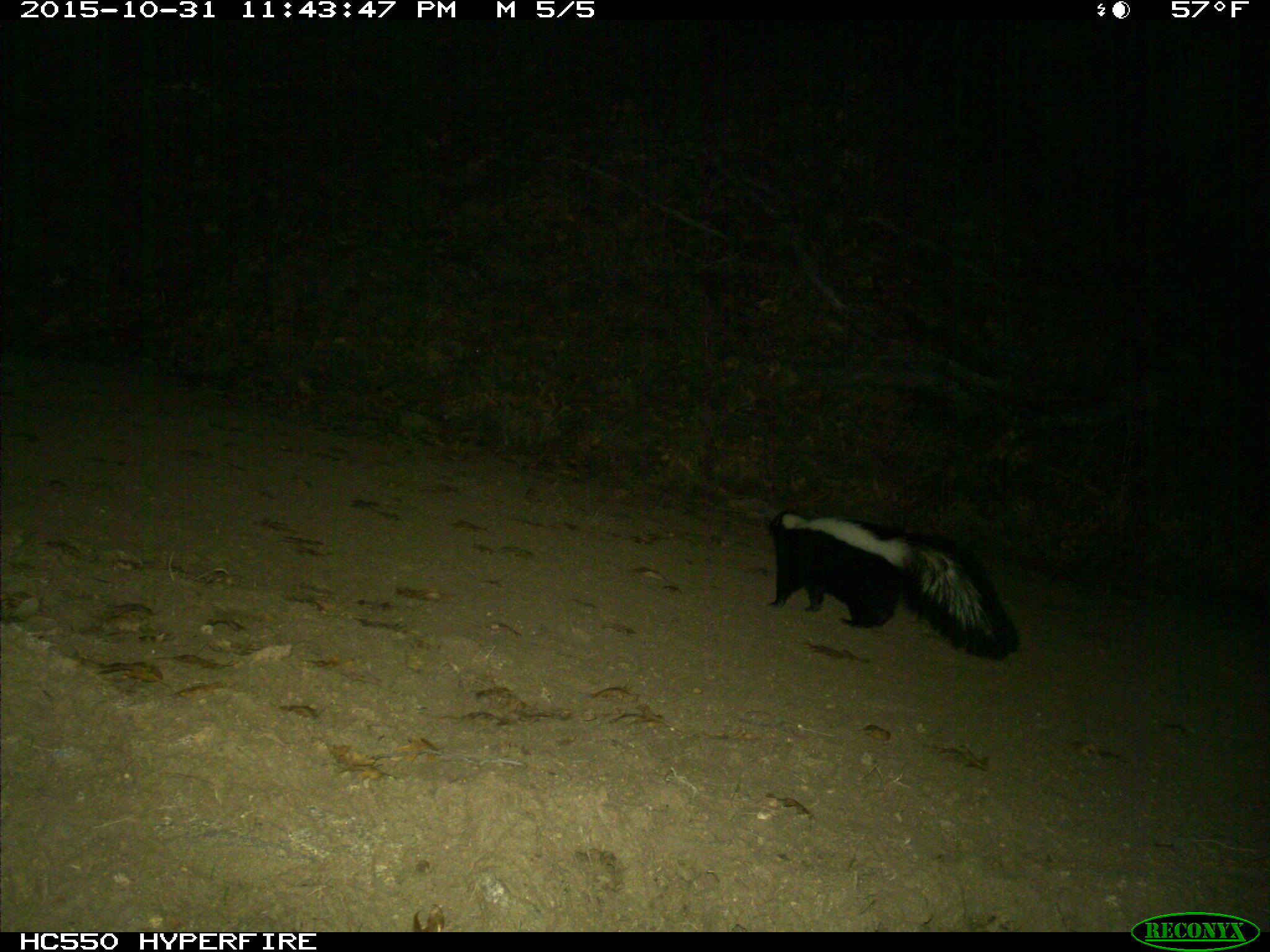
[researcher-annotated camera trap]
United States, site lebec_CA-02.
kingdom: Animalia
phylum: Chordata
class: Mammalia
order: Carnivora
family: Mephitidae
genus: Mephitis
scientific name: Mephitis mephitis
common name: striped skunk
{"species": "Mephitis mephitis (striped skunk)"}